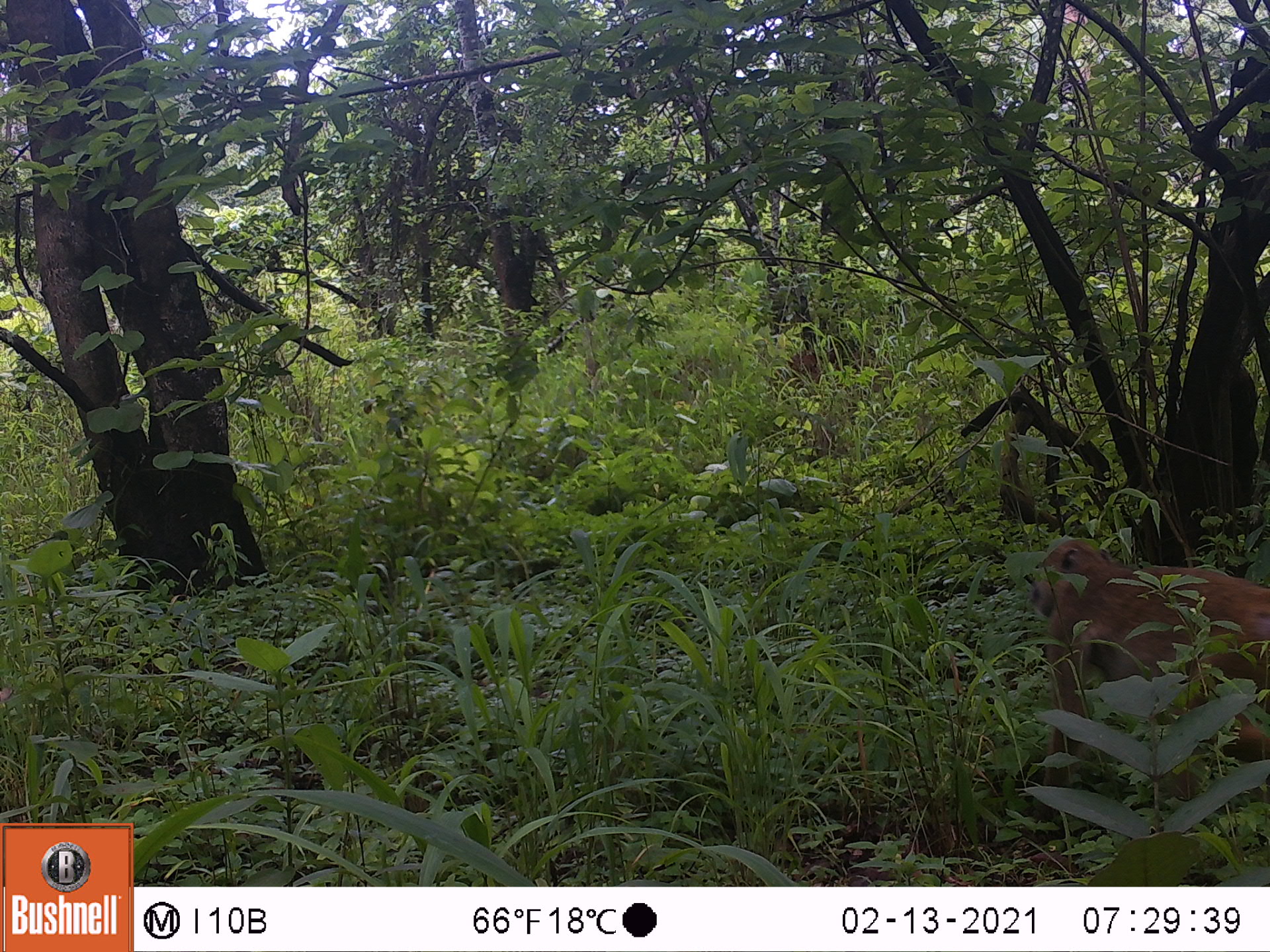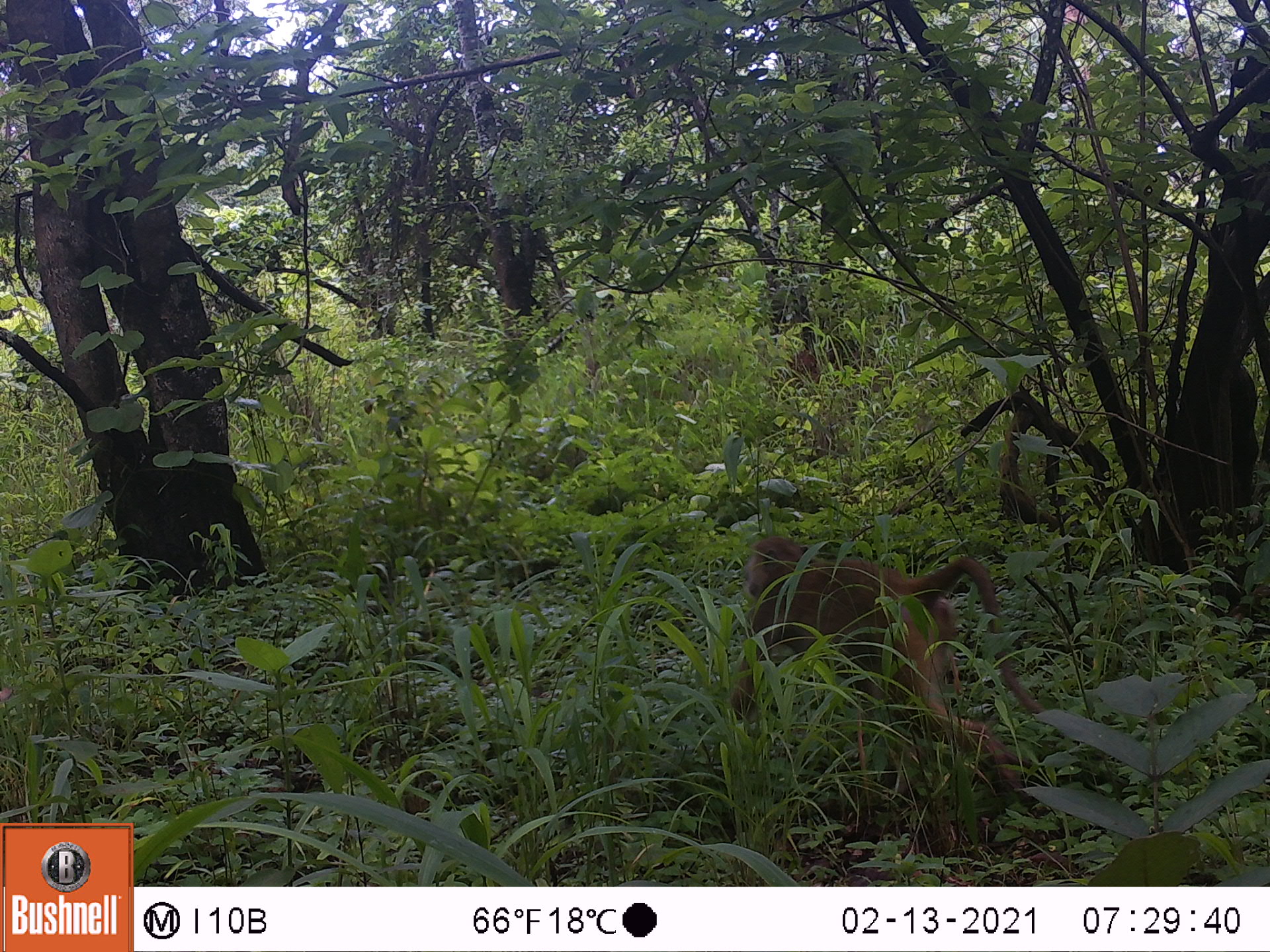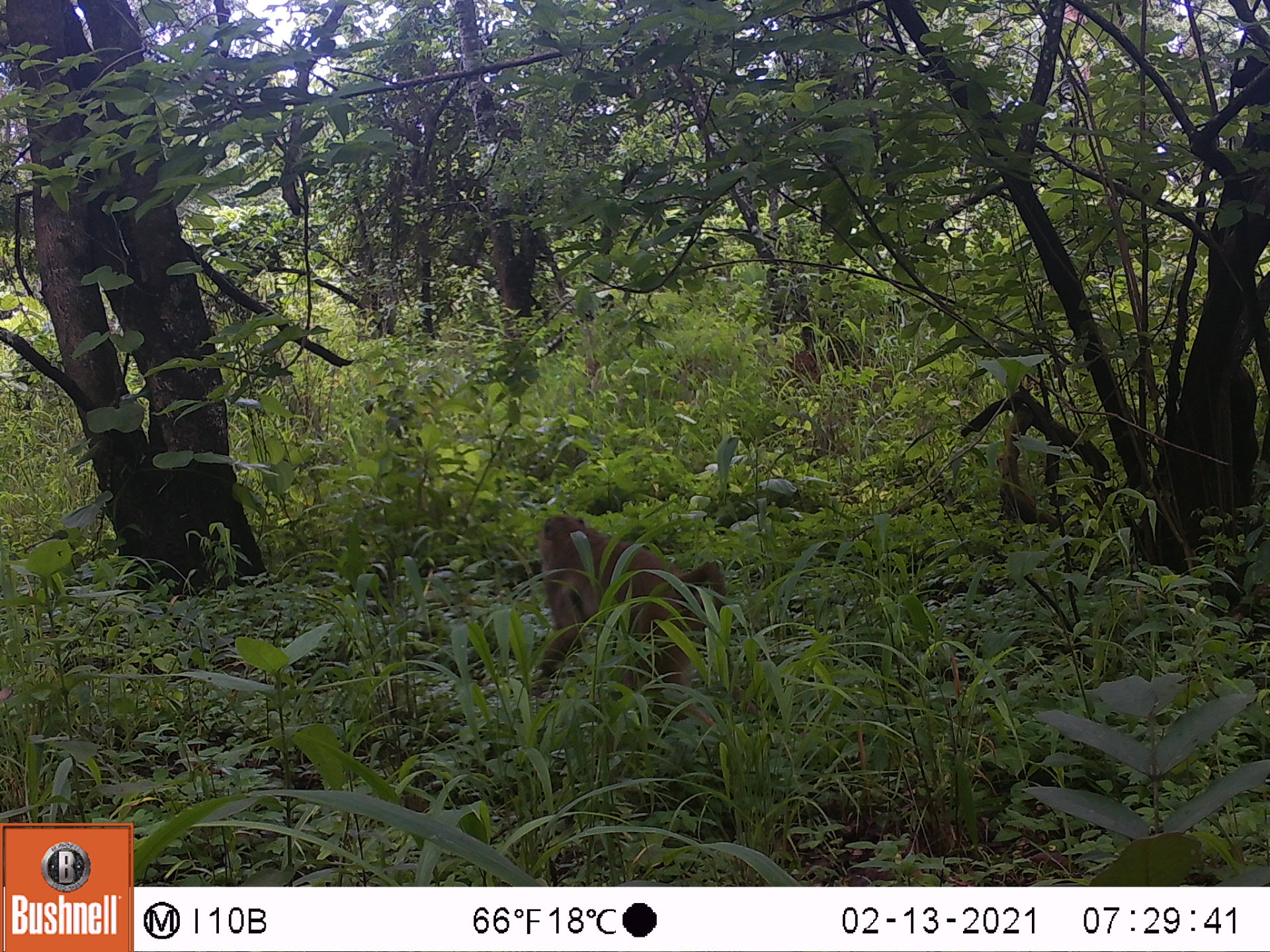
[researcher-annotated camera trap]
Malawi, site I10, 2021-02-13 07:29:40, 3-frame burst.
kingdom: Animalia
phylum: Chordata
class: Mammalia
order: Primates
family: Cercopithecidae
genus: Papio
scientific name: Papio cynocephalus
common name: yellow baboon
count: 1